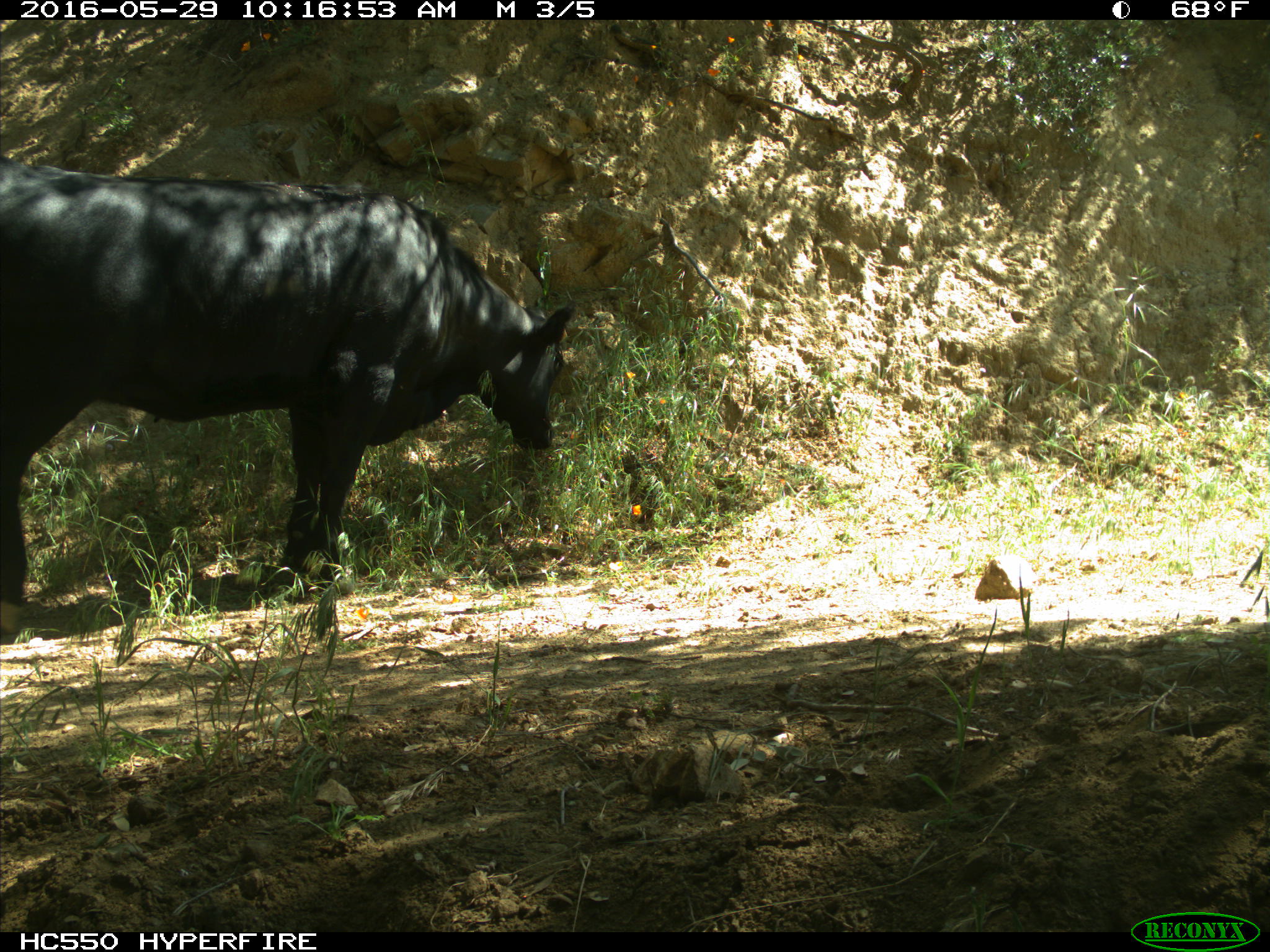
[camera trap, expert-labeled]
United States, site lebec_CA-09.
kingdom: Animalia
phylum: Chordata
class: Mammalia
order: Artiodactyla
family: Bovidae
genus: Bos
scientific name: Bos taurus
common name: domestic cow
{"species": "Bos taurus (domestic cow)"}